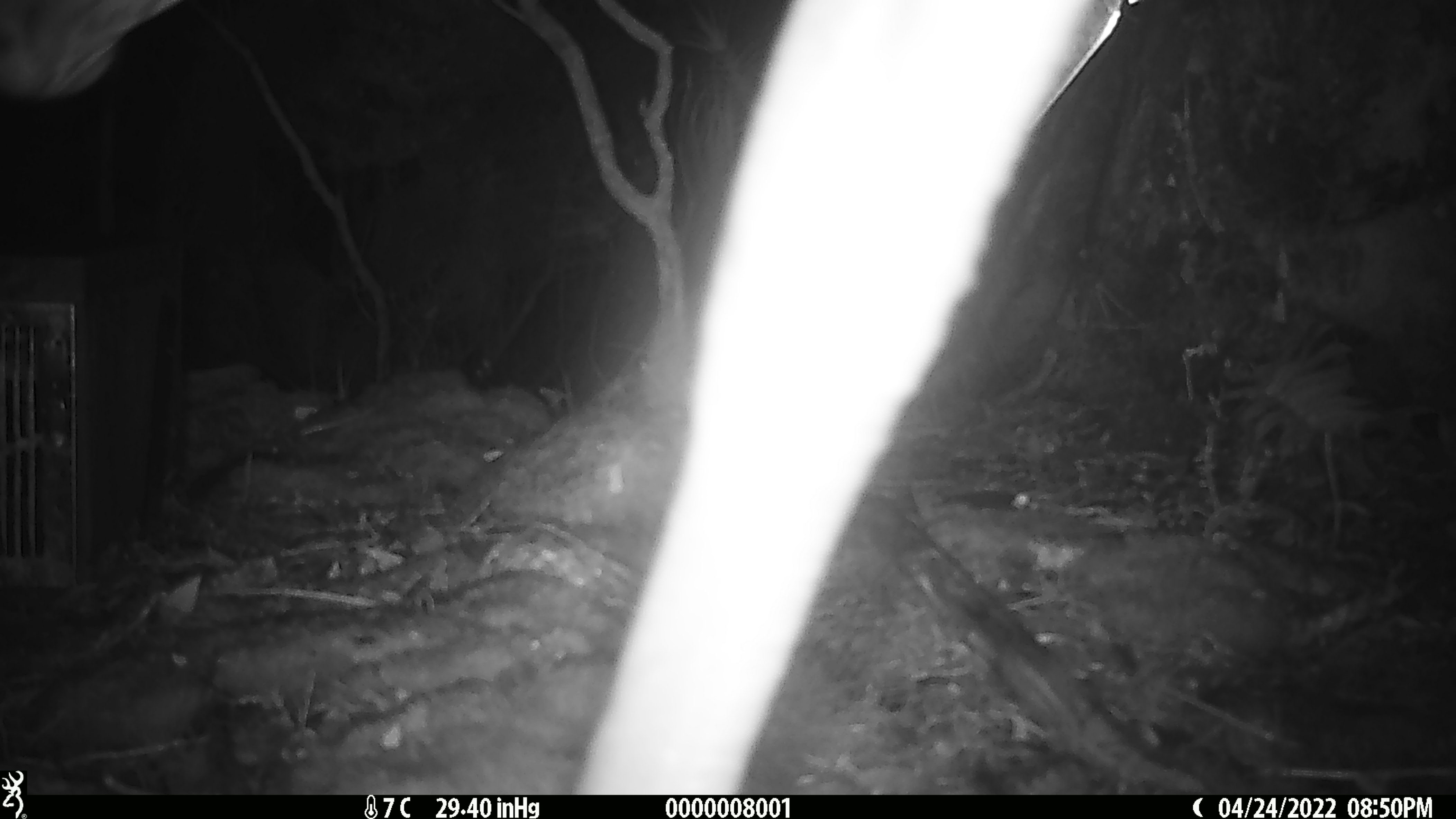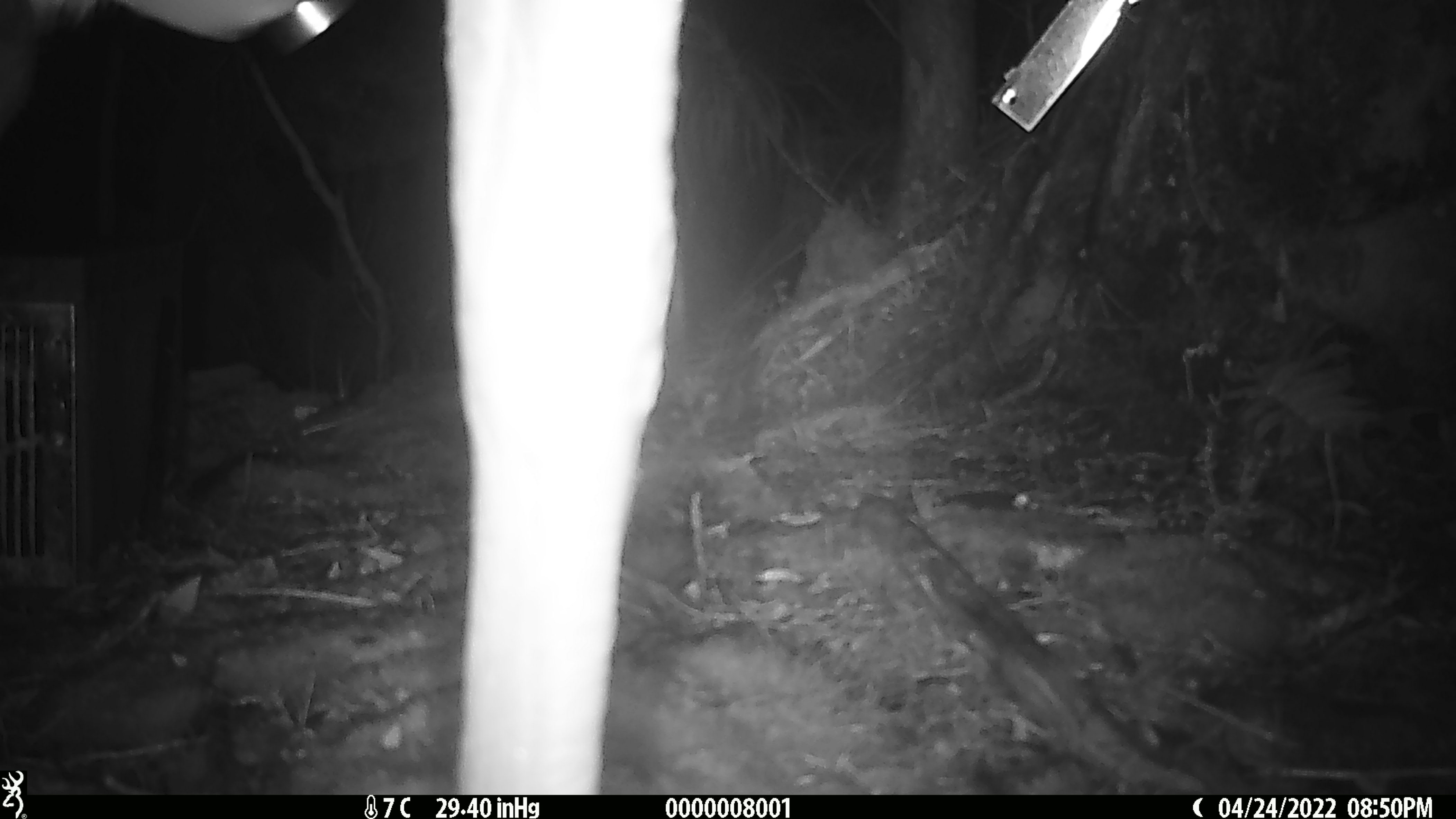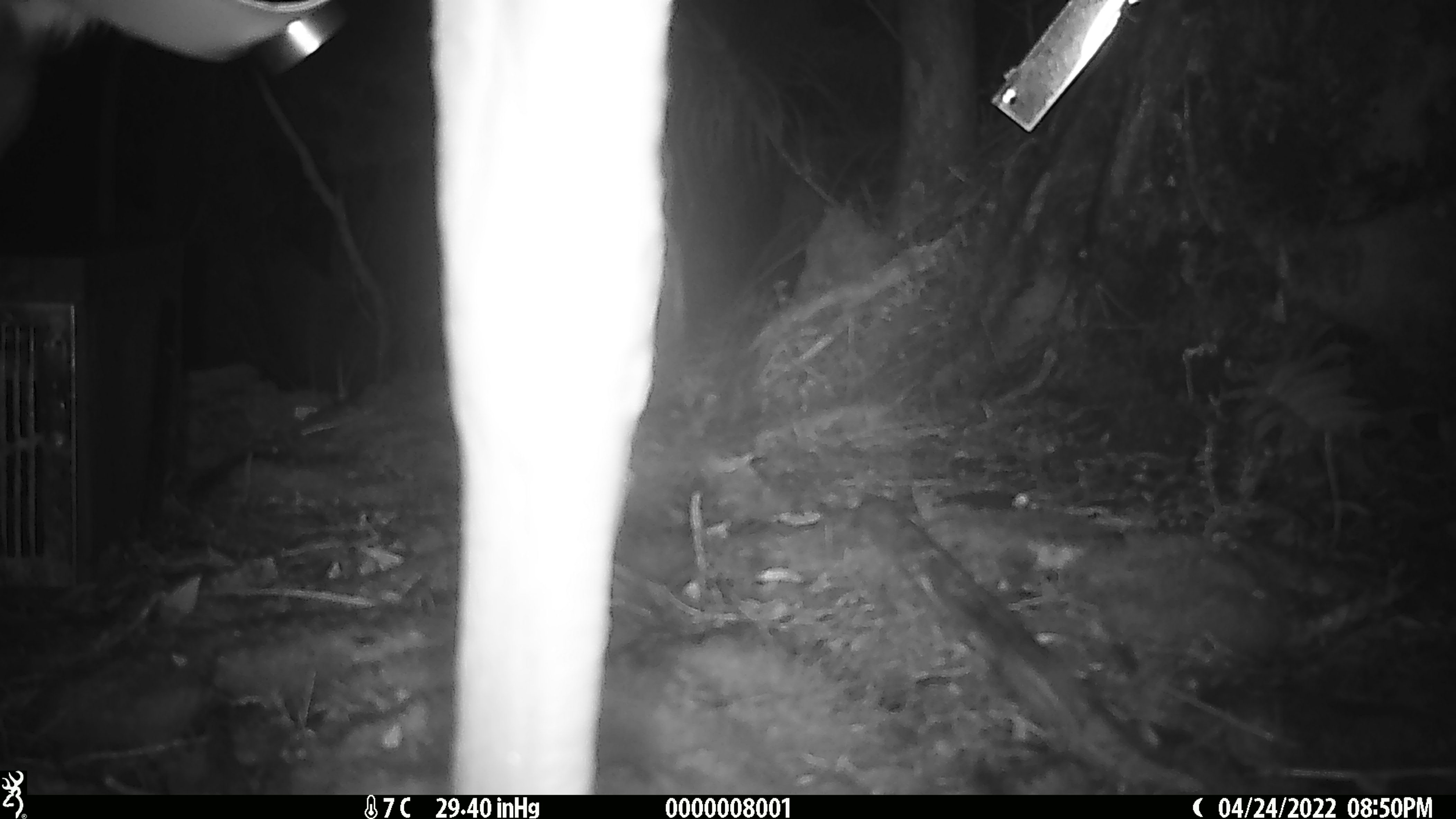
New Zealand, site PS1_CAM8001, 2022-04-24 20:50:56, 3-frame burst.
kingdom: Animalia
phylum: Chordata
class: Mammalia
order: Artiodactyla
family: Cervidae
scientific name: Cervidae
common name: deer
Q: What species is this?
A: Deer (Cervidae).